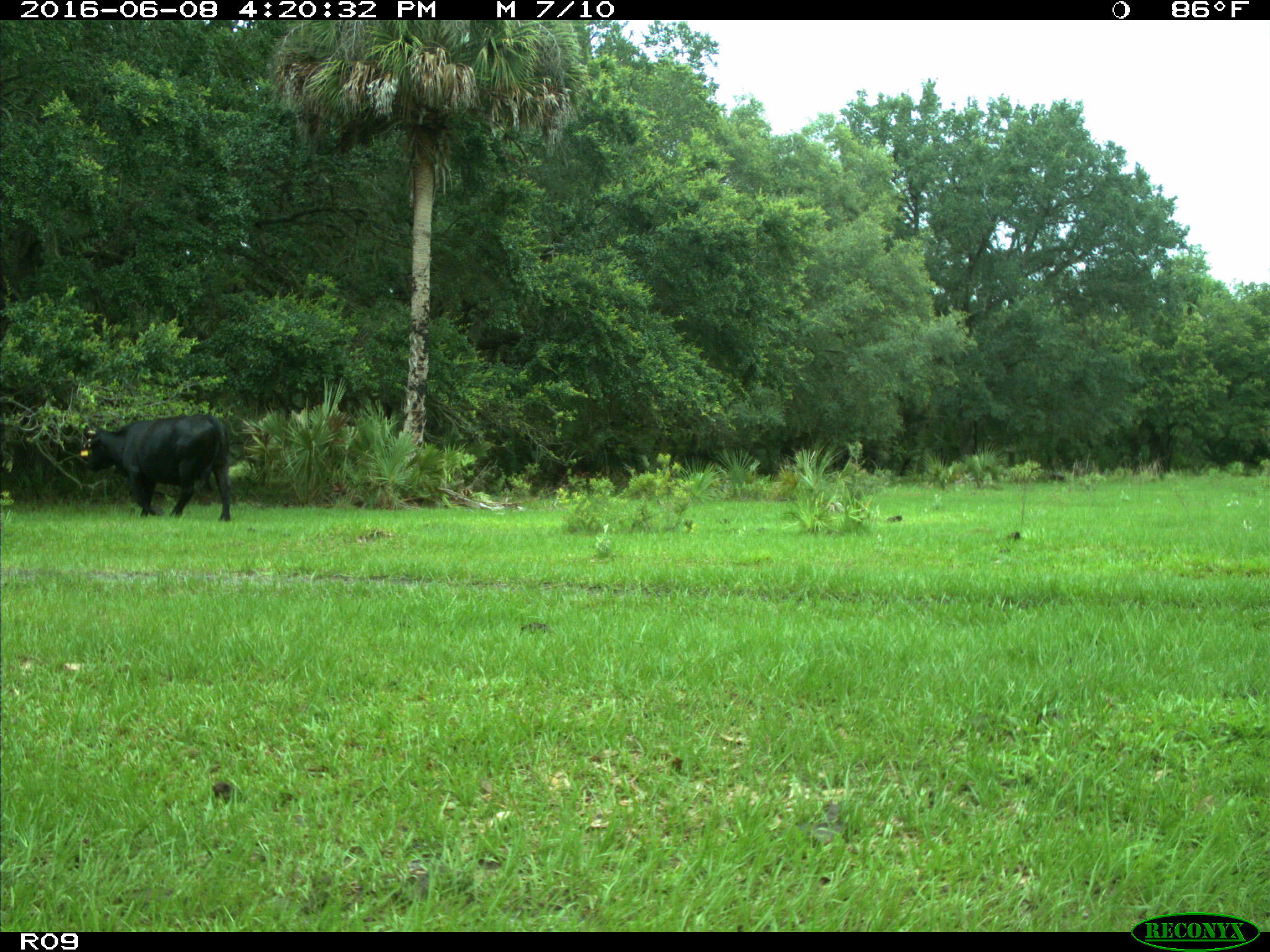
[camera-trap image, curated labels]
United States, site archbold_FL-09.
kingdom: Animalia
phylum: Chordata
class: Mammalia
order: Artiodactyla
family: Bovidae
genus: Bos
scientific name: Bos taurus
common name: domestic cow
Bos taurus (domestic cow).